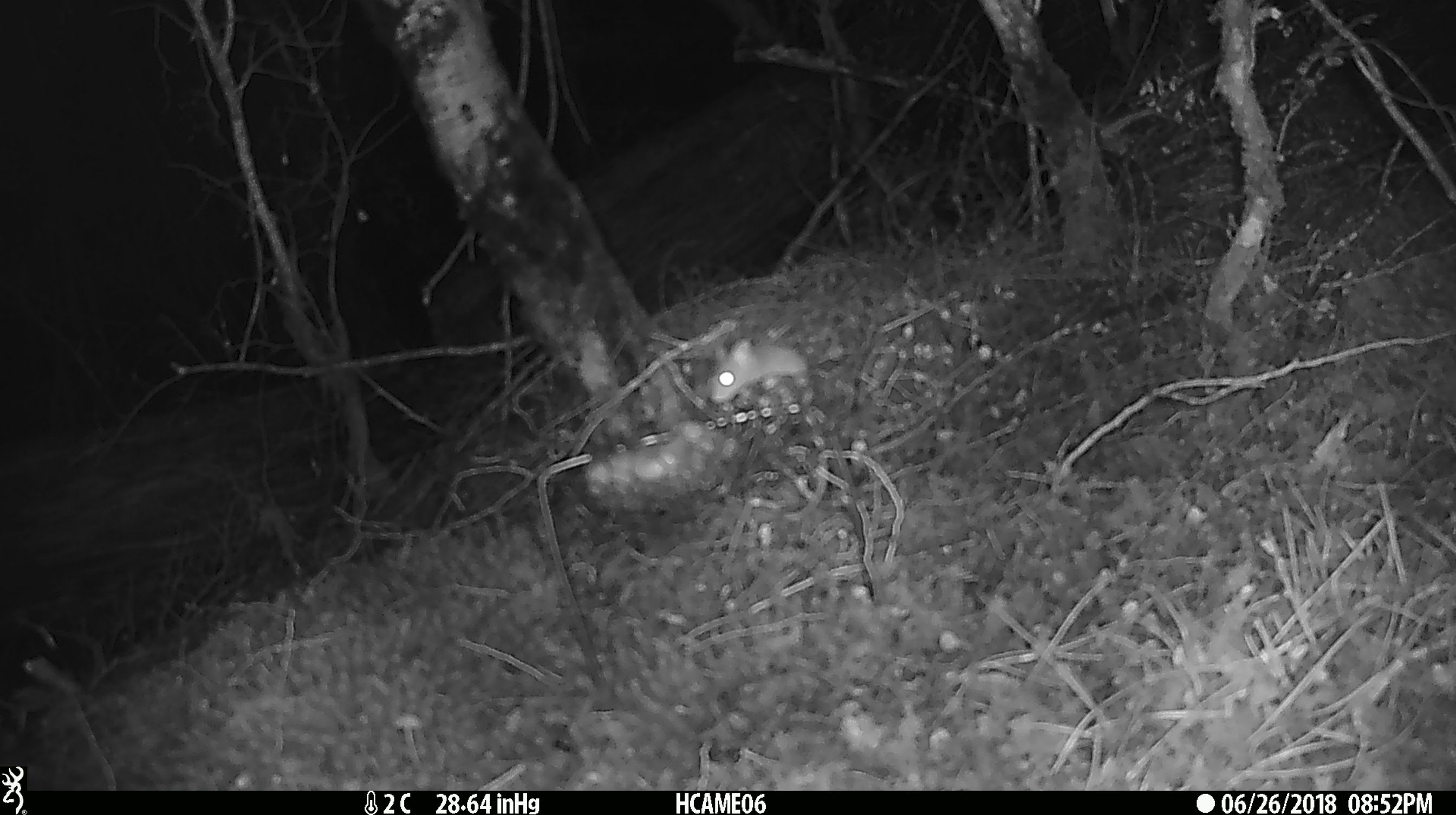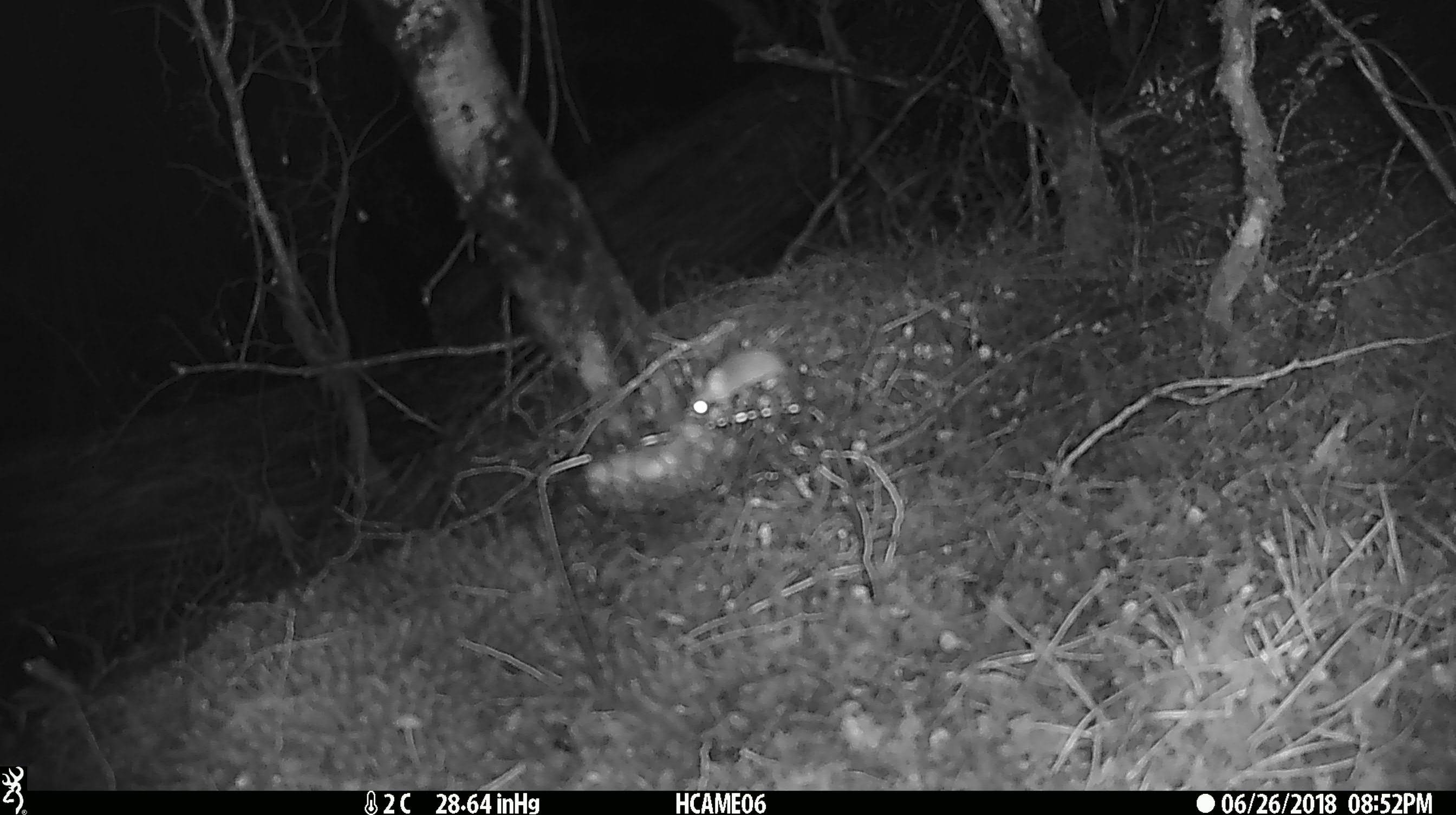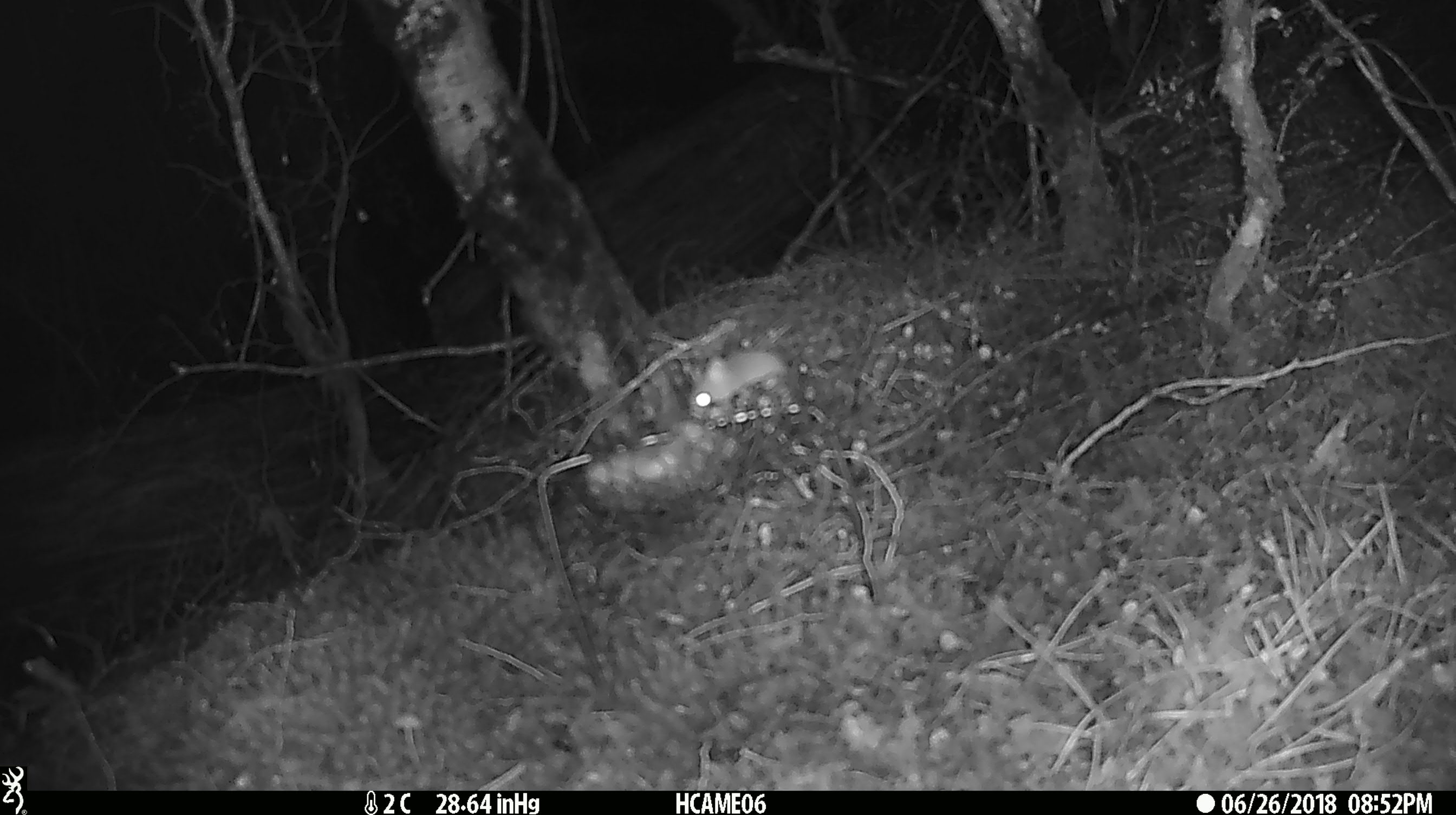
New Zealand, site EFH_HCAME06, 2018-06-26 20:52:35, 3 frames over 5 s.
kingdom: Animalia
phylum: Chordata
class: Mammalia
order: Rodentia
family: Muridae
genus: Mus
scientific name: Mus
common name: mouse